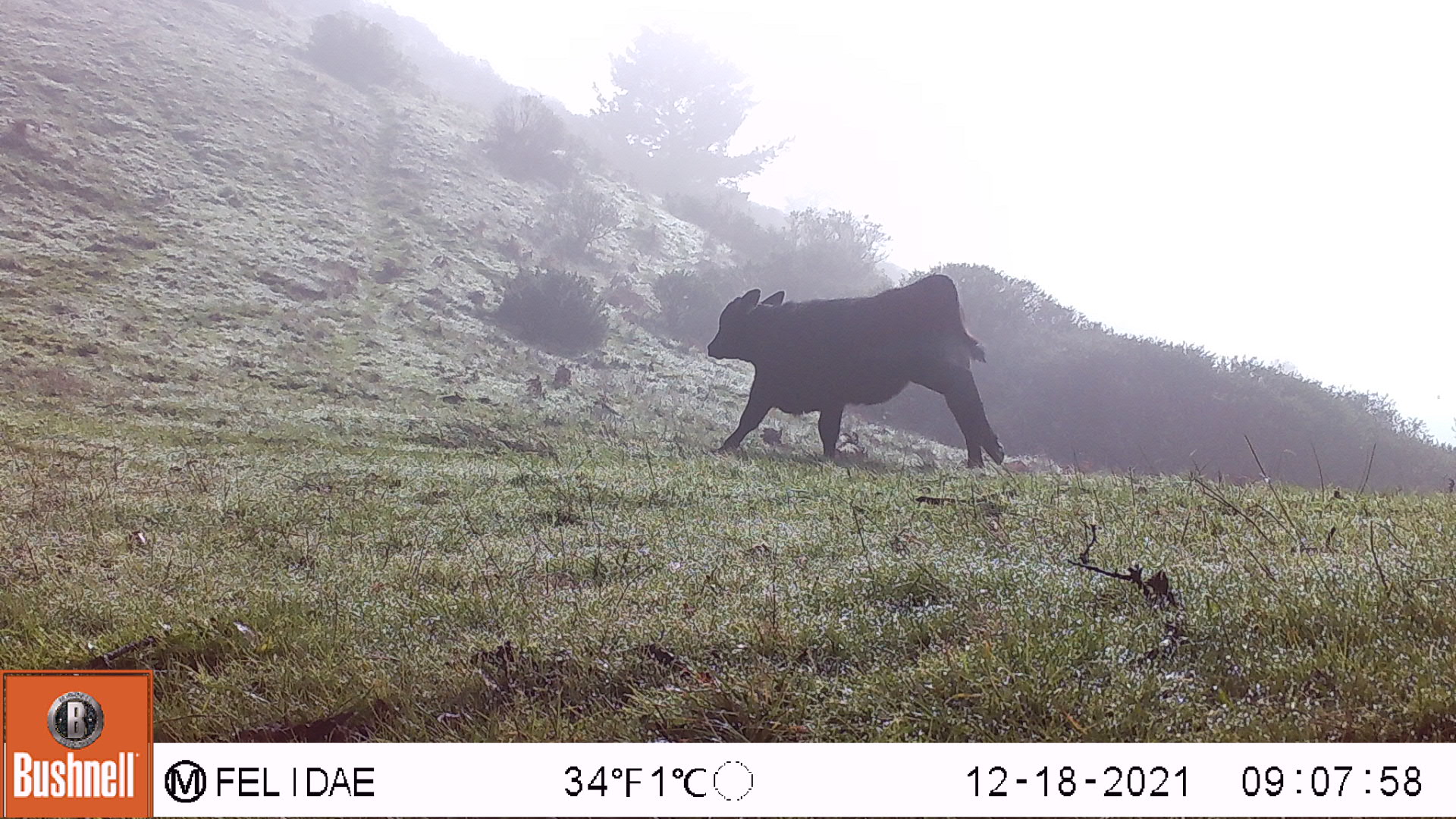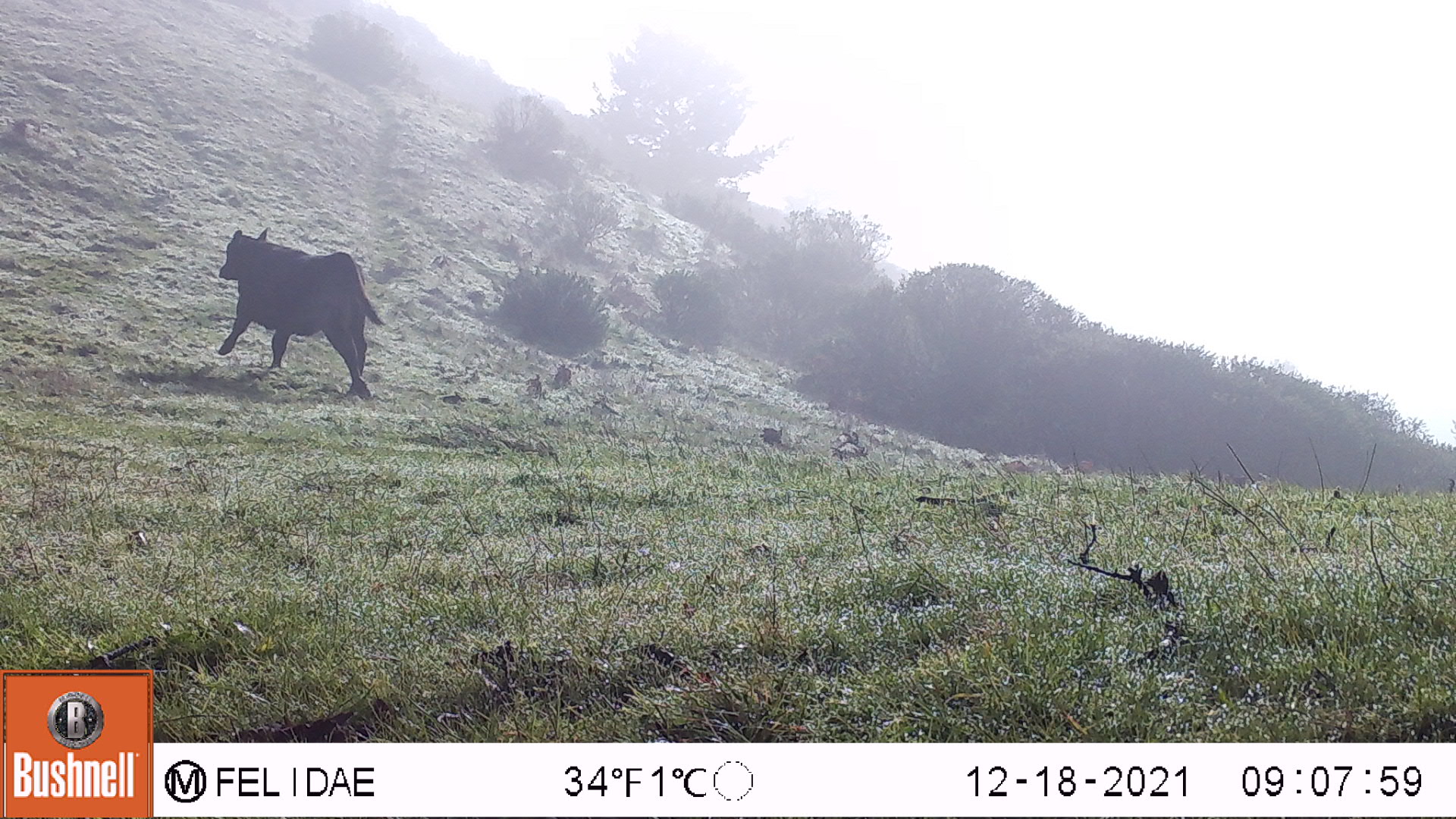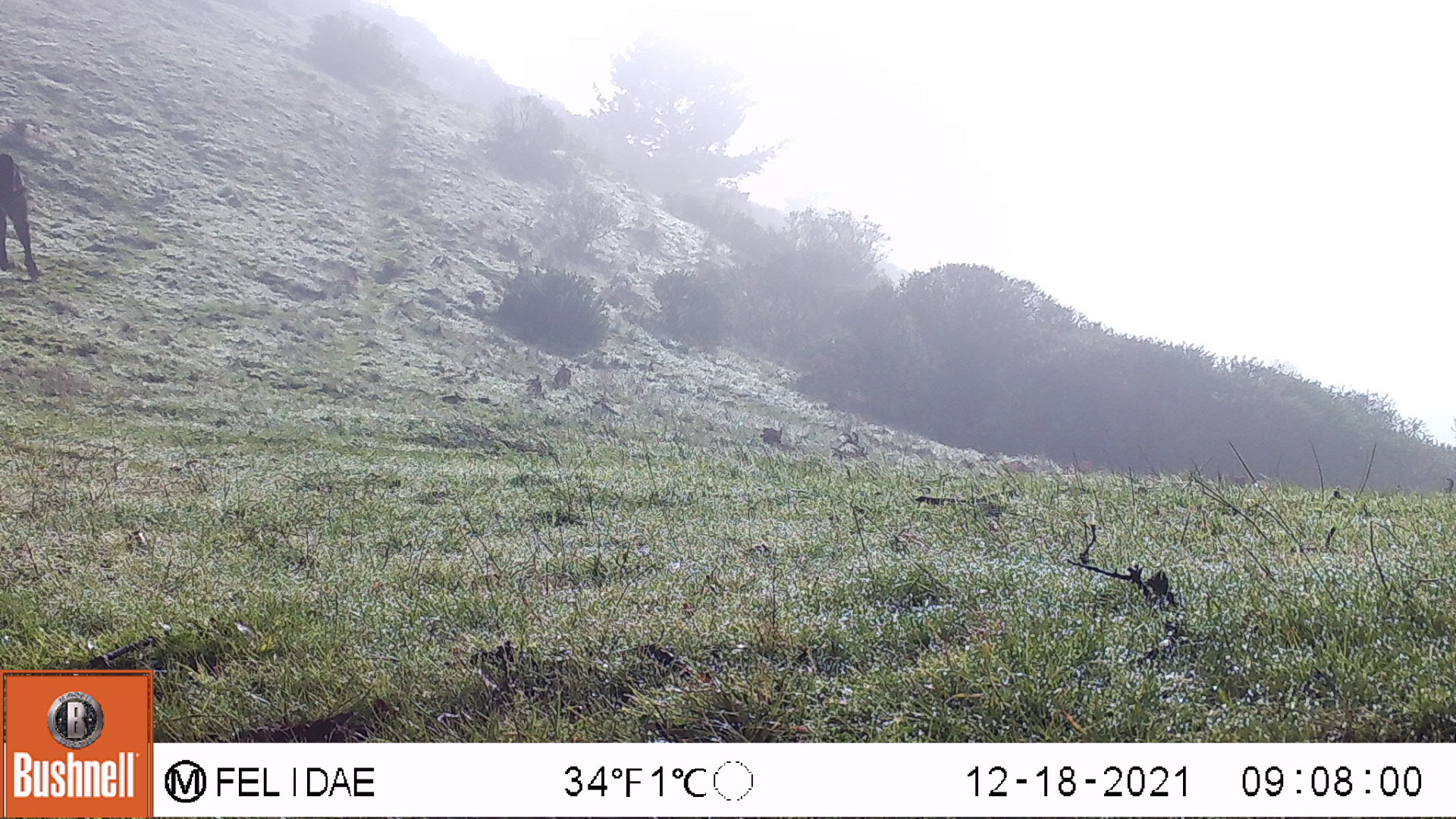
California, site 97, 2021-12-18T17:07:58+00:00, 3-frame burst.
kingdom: Animalia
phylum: Chordata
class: Mammalia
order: Artiodactyla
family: Bovidae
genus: Bos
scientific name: Bos taurus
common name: domestic cattle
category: cattle